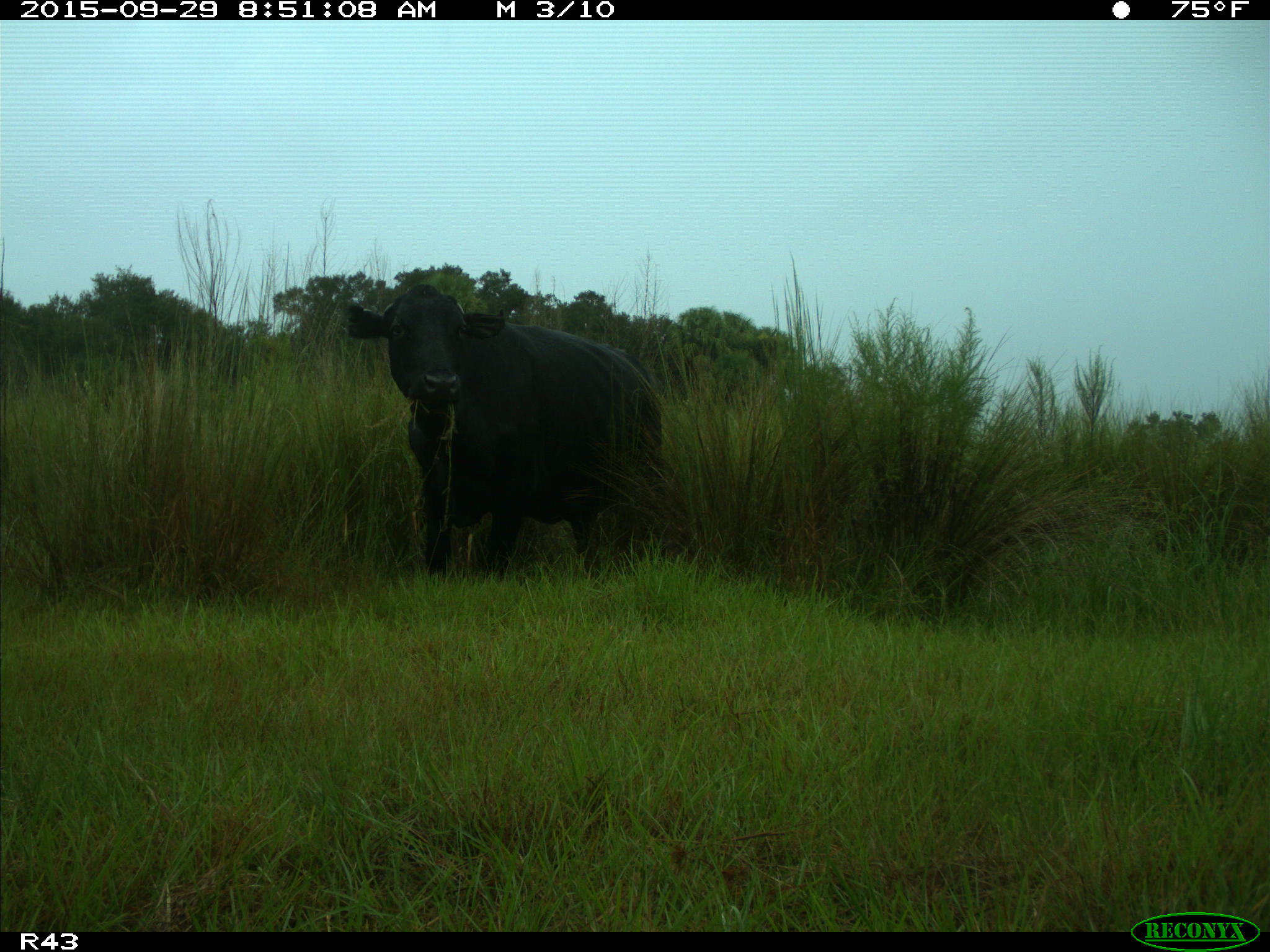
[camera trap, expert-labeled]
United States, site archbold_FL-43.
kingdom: Animalia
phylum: Chordata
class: Mammalia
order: Artiodactyla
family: Bovidae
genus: Bos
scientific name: Bos taurus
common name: domestic cow